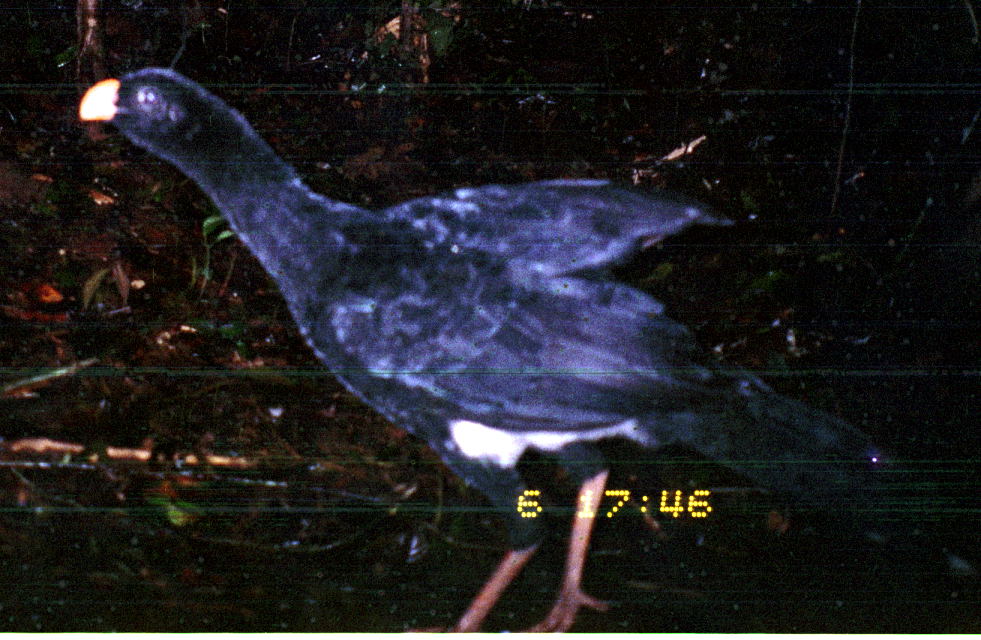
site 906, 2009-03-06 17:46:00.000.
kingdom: Animalia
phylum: Chordata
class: Aves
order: Galliformes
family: Cracidae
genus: Mitu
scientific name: Mitu salvini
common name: salvin's curassow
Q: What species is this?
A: Mitu salvini (salvin's curassow).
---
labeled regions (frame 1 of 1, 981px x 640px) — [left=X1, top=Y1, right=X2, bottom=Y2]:
mitu salvini: [left=76, top=64, right=973, bottom=631]